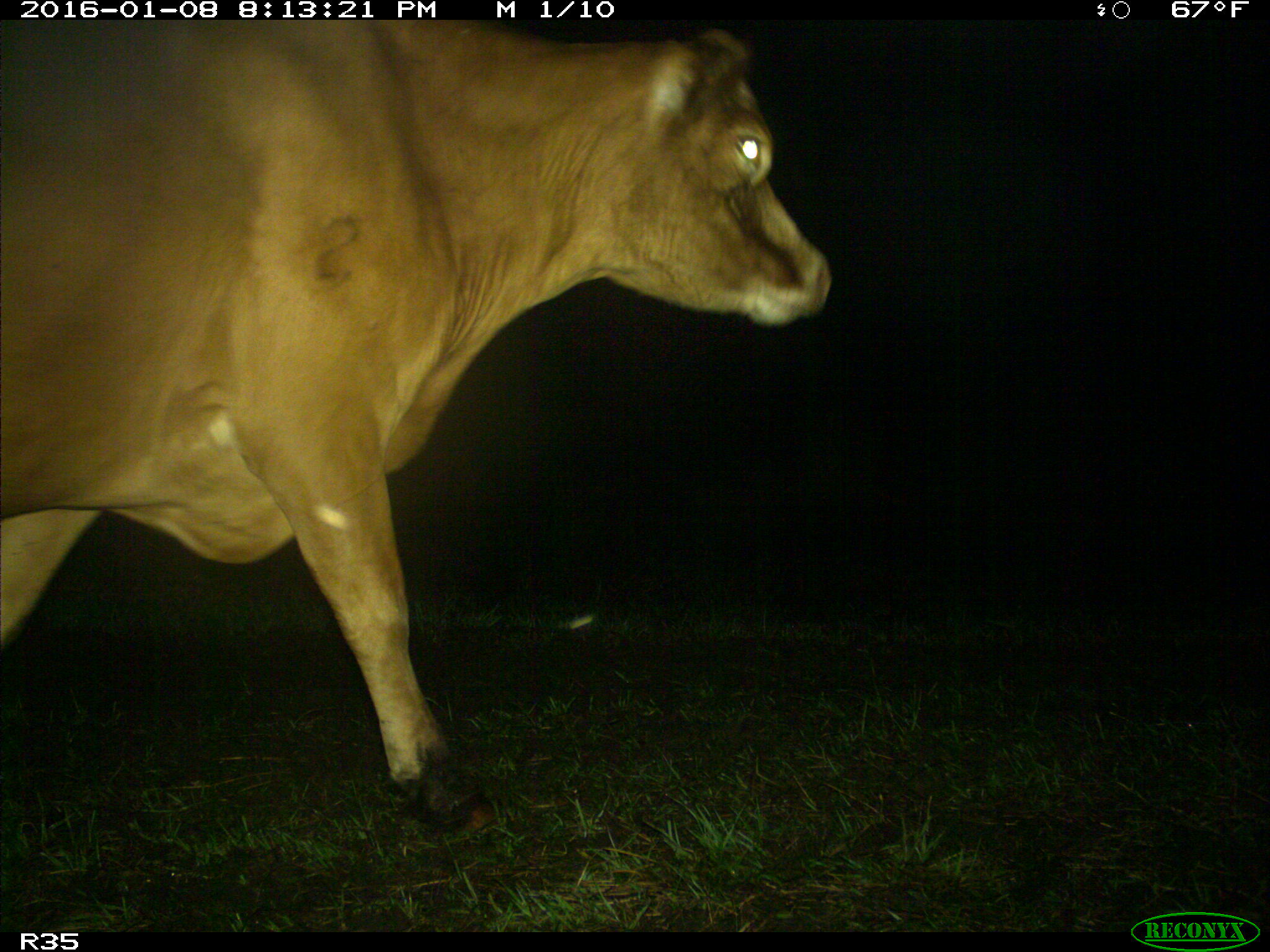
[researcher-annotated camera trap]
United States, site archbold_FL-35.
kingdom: Animalia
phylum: Chordata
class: Mammalia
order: Artiodactyla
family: Bovidae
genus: Bos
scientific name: Bos taurus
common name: domestic cow